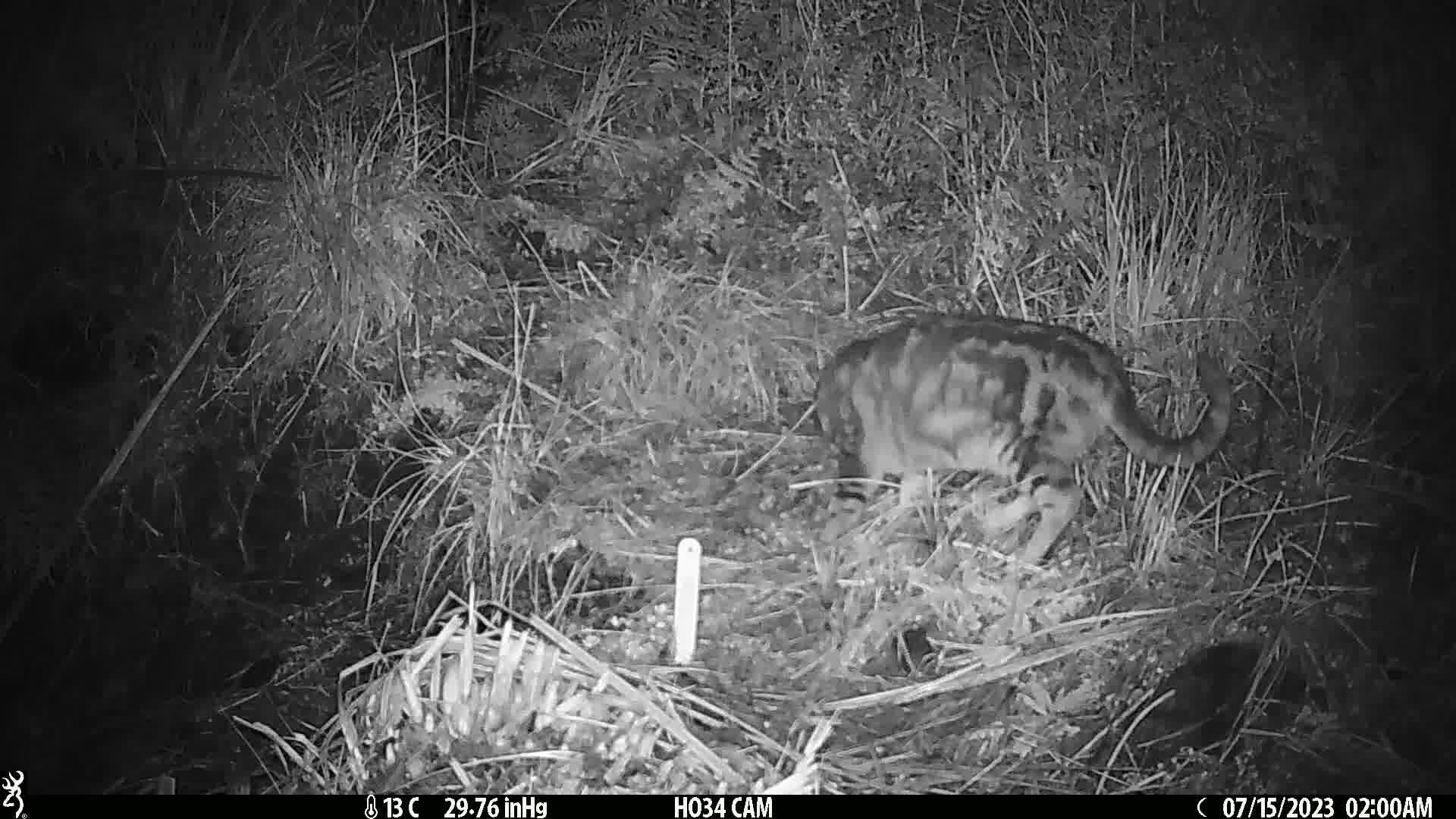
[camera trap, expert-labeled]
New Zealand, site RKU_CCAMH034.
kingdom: Animalia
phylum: Chordata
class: Mammalia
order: Carnivora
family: Felidae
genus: Felis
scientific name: Felis catus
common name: domestic cat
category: cat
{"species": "cat (domestic cat) (Felis catus)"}